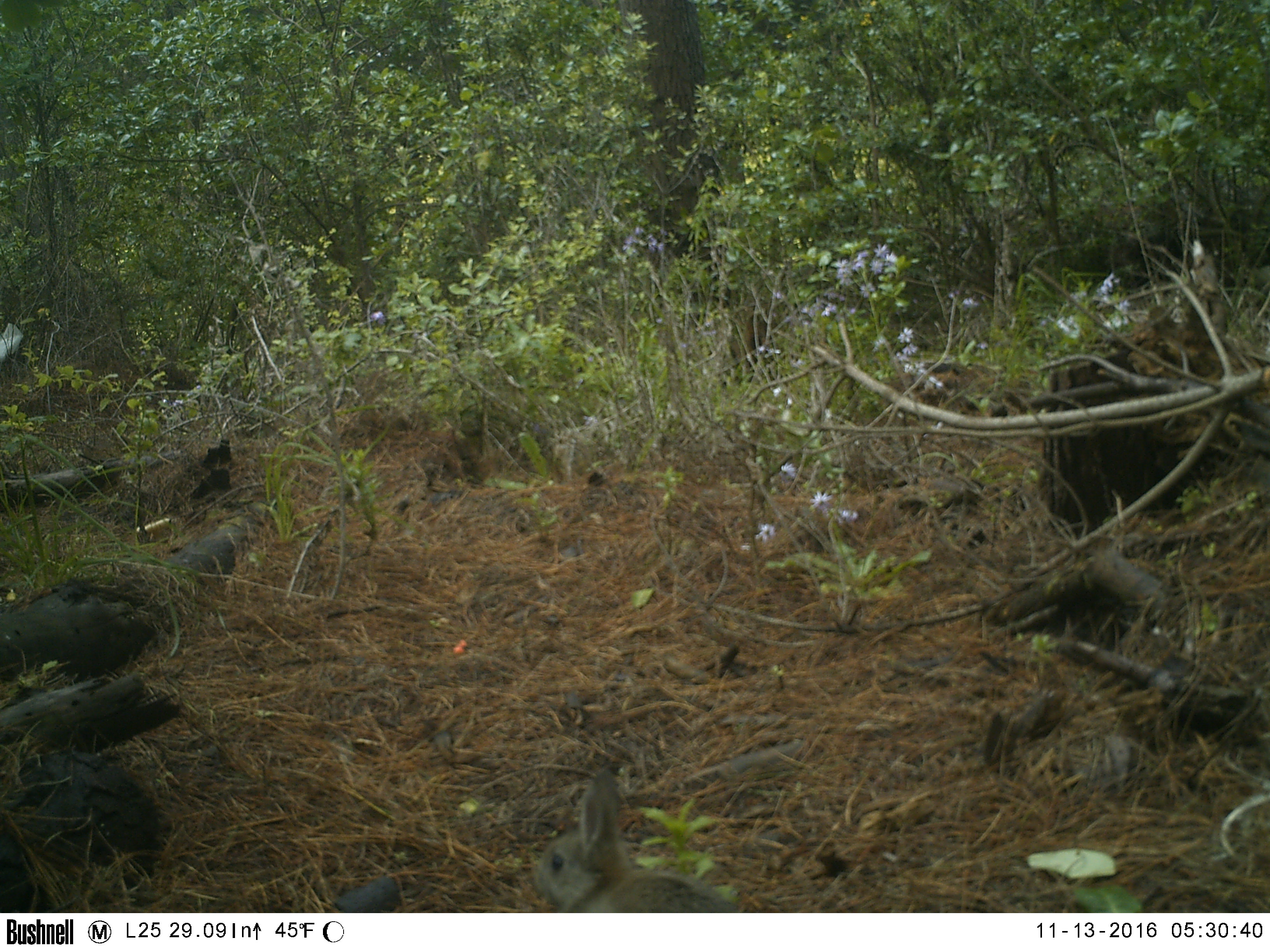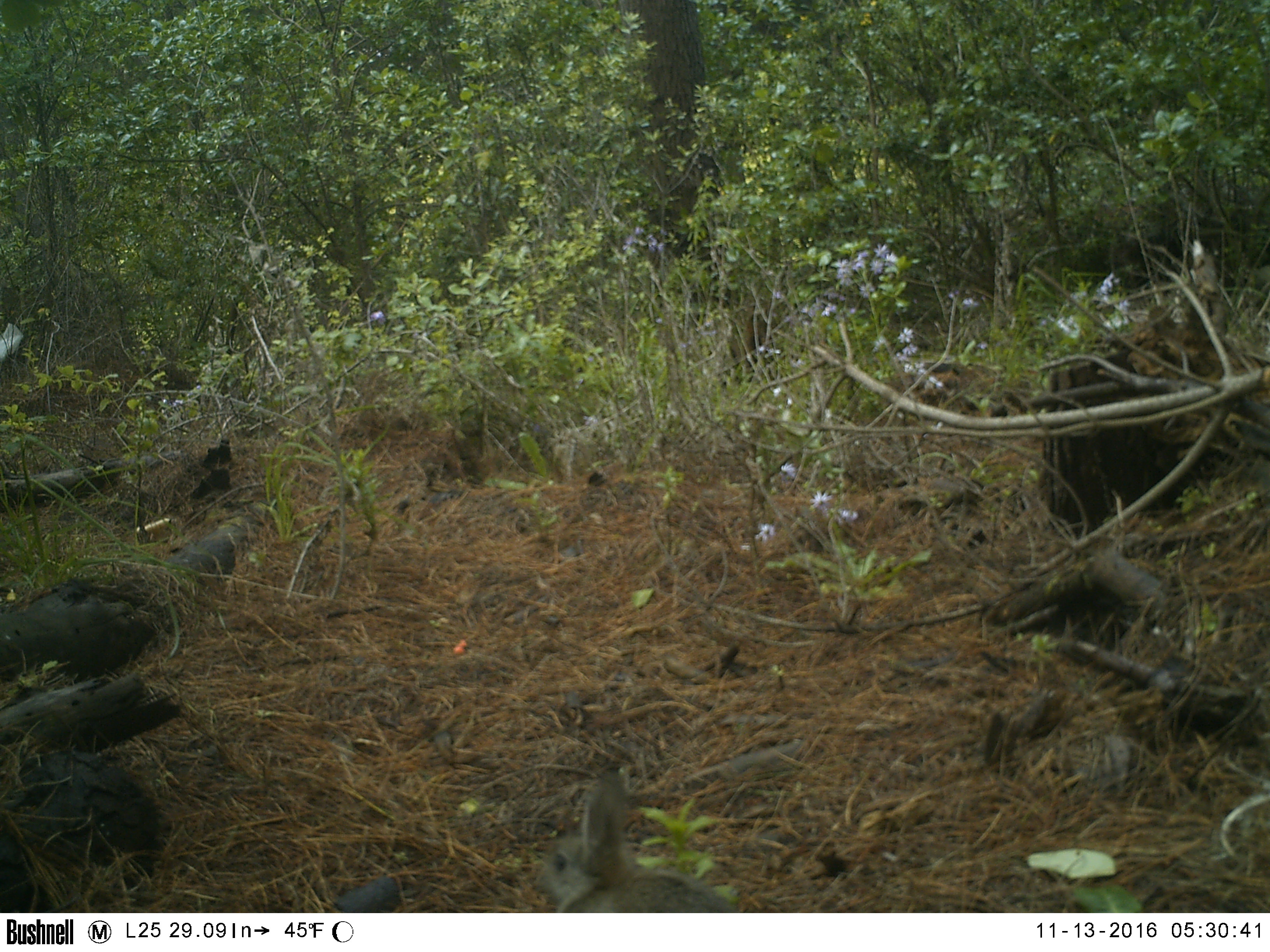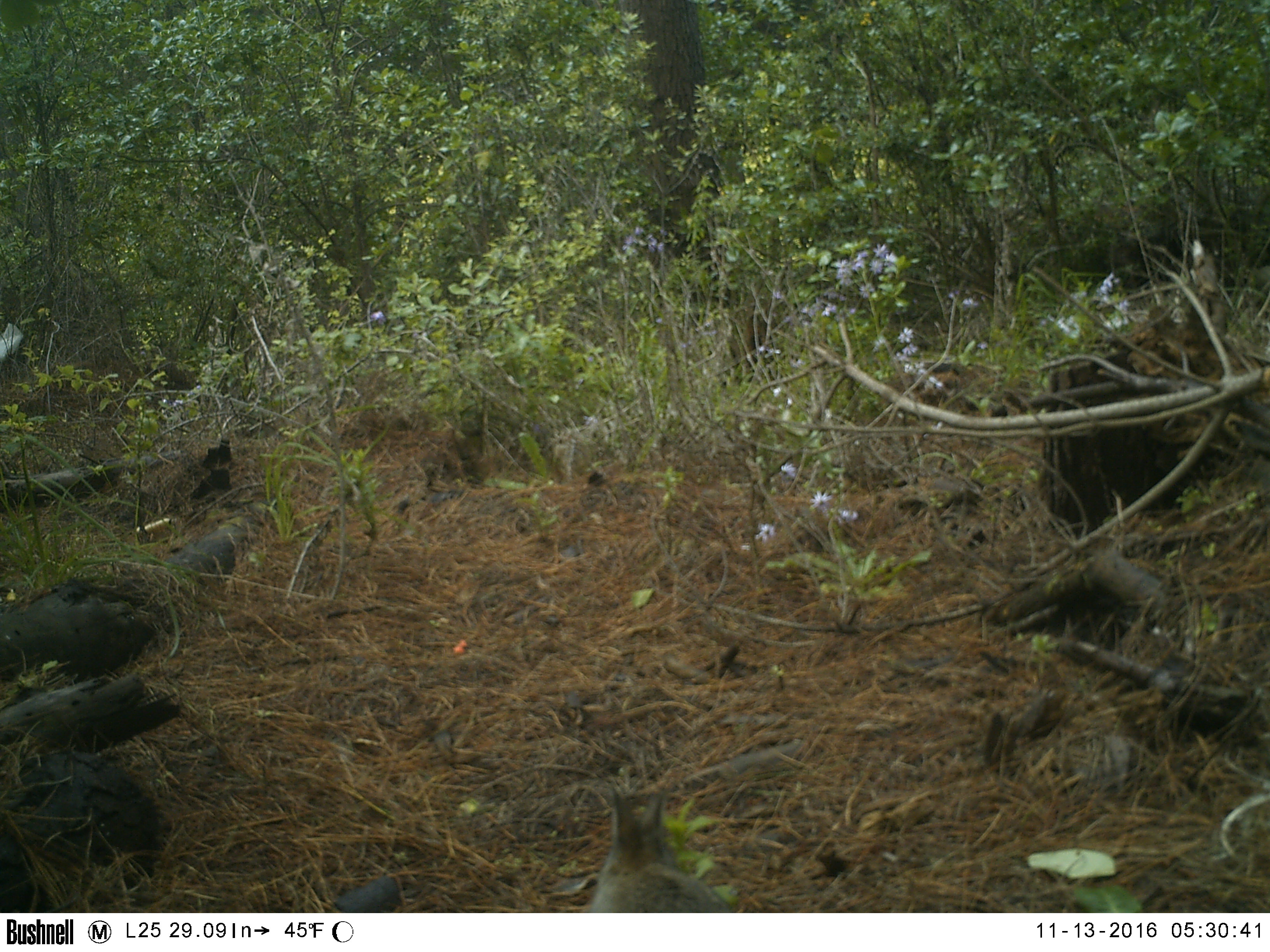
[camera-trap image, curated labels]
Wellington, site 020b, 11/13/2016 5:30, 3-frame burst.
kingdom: Animalia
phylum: Chordata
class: Mammalia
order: Lagomorpha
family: Leporidae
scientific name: Leporidae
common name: rabbit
Rabbit (Leporidae).